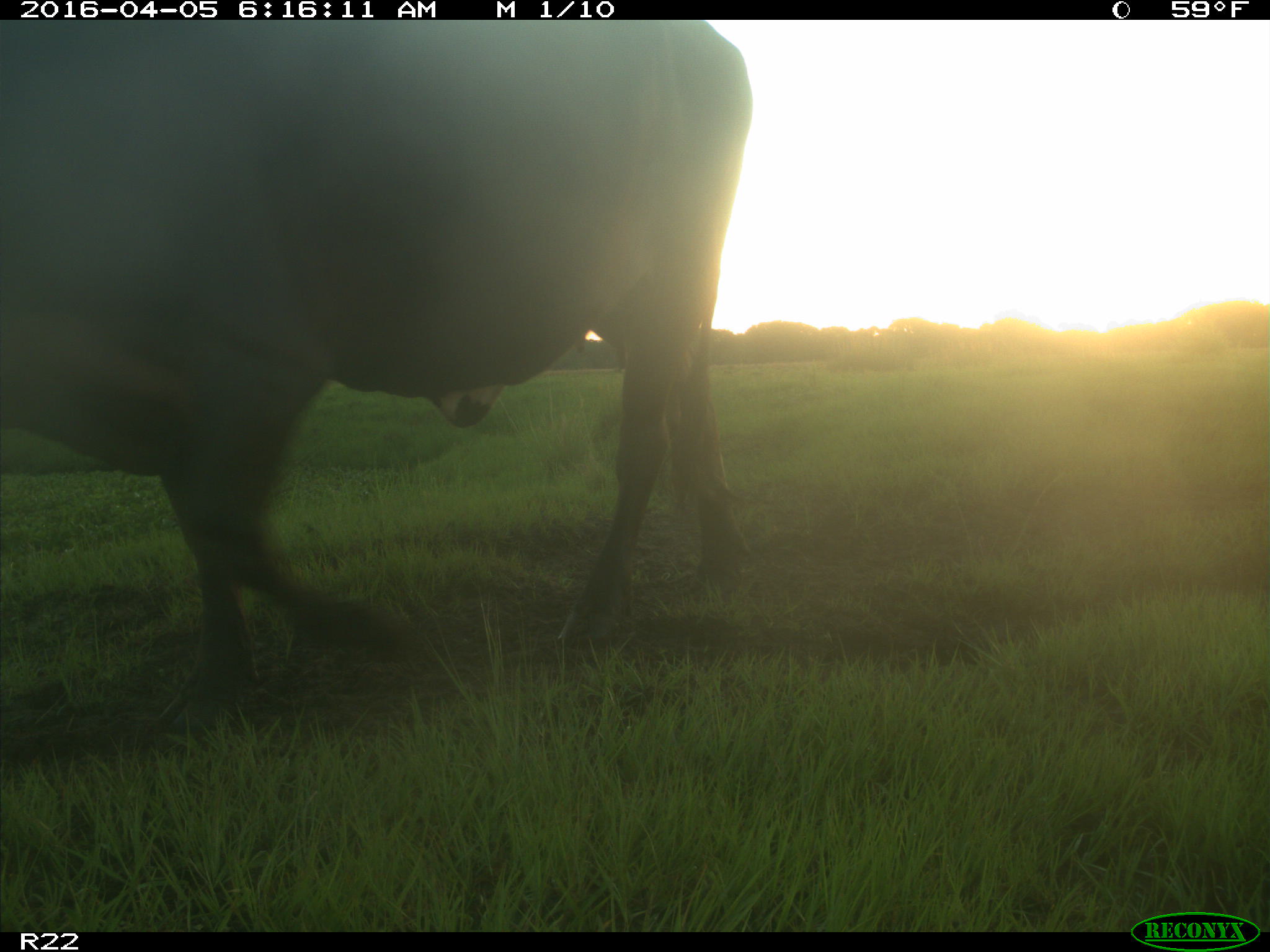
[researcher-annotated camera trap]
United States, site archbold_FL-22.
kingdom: Animalia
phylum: Chordata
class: Mammalia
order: Artiodactyla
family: Bovidae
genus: Bos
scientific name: Bos taurus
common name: domestic cow